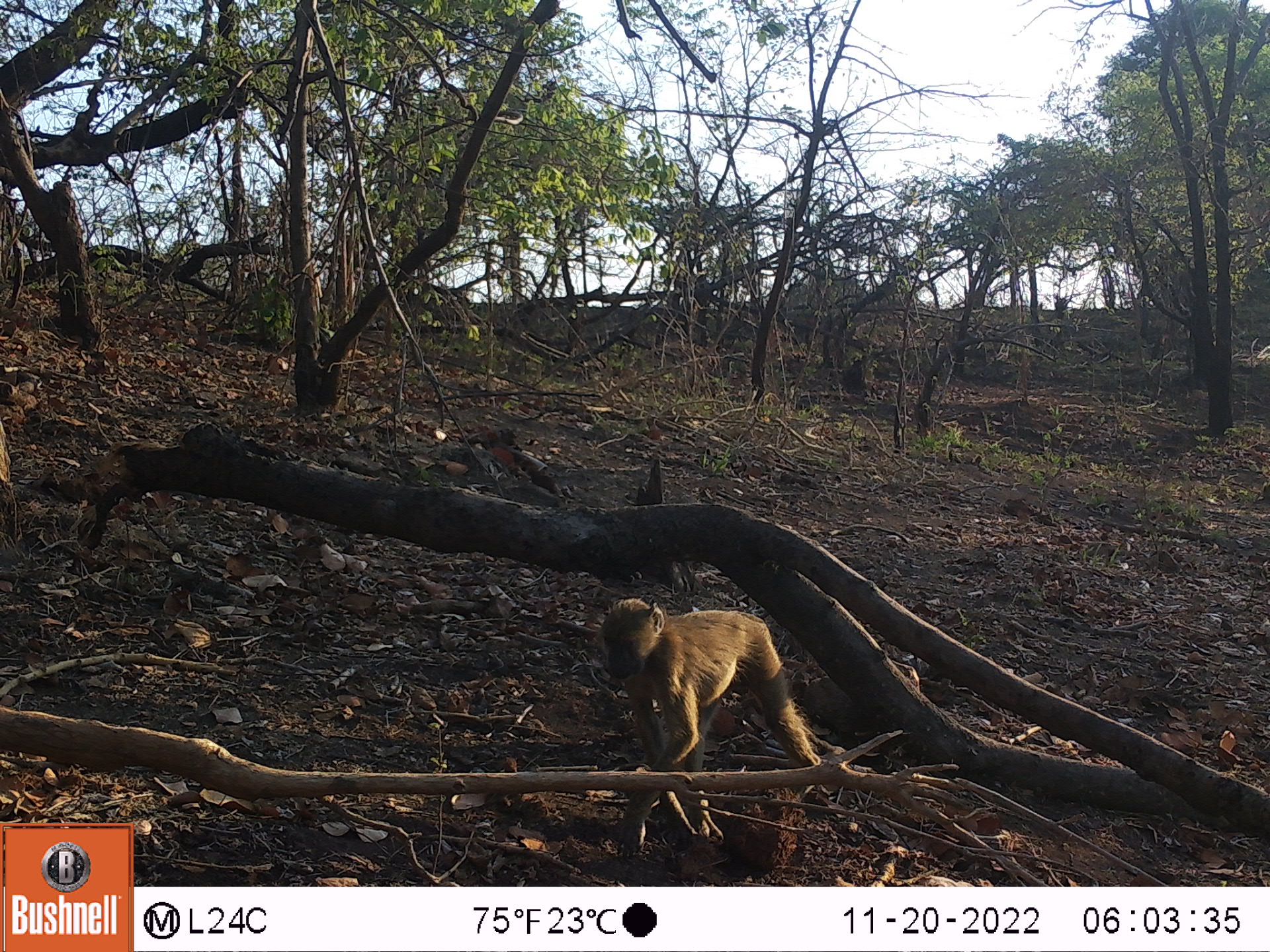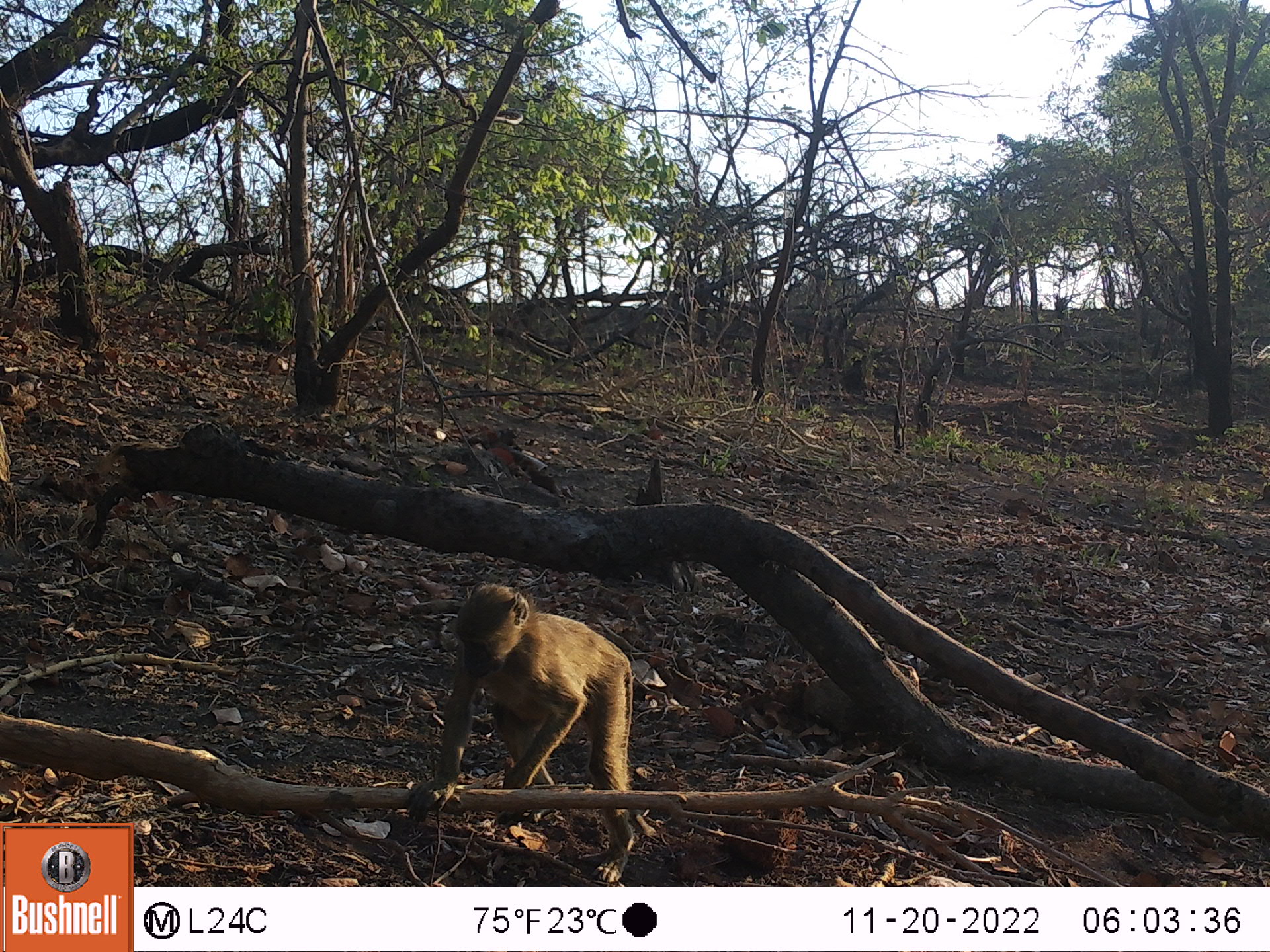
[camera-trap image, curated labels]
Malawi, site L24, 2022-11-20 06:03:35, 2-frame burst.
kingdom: Animalia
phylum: Chordata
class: Mammalia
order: Primates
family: Cercopithecidae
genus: Papio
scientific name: Papio cynocephalus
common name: yellow baboon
Yellow baboon (Papio cynocephalus), count 1.